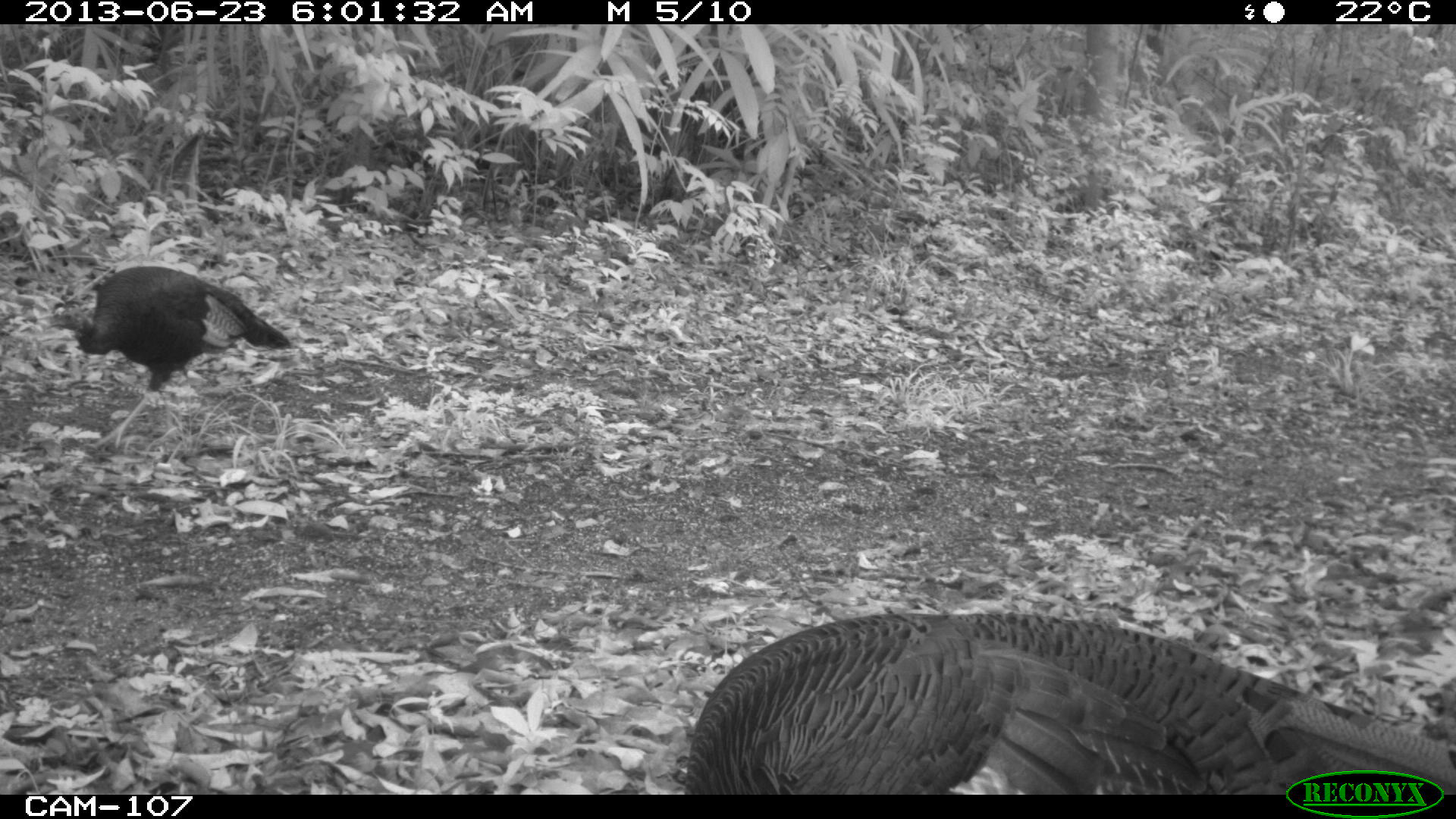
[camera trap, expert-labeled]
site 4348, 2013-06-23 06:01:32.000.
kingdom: Animalia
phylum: Chordata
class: Aves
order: Galliformes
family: Phasianidae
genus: Meleagris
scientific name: Meleagris ocellata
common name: ocellated turkey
Meleagris ocellata (ocellated turkey), count 2.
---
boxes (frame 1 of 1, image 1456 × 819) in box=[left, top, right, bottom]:
meleagris ocellata: box=[684, 603, 1456, 794]; box=[46, 264, 292, 452]